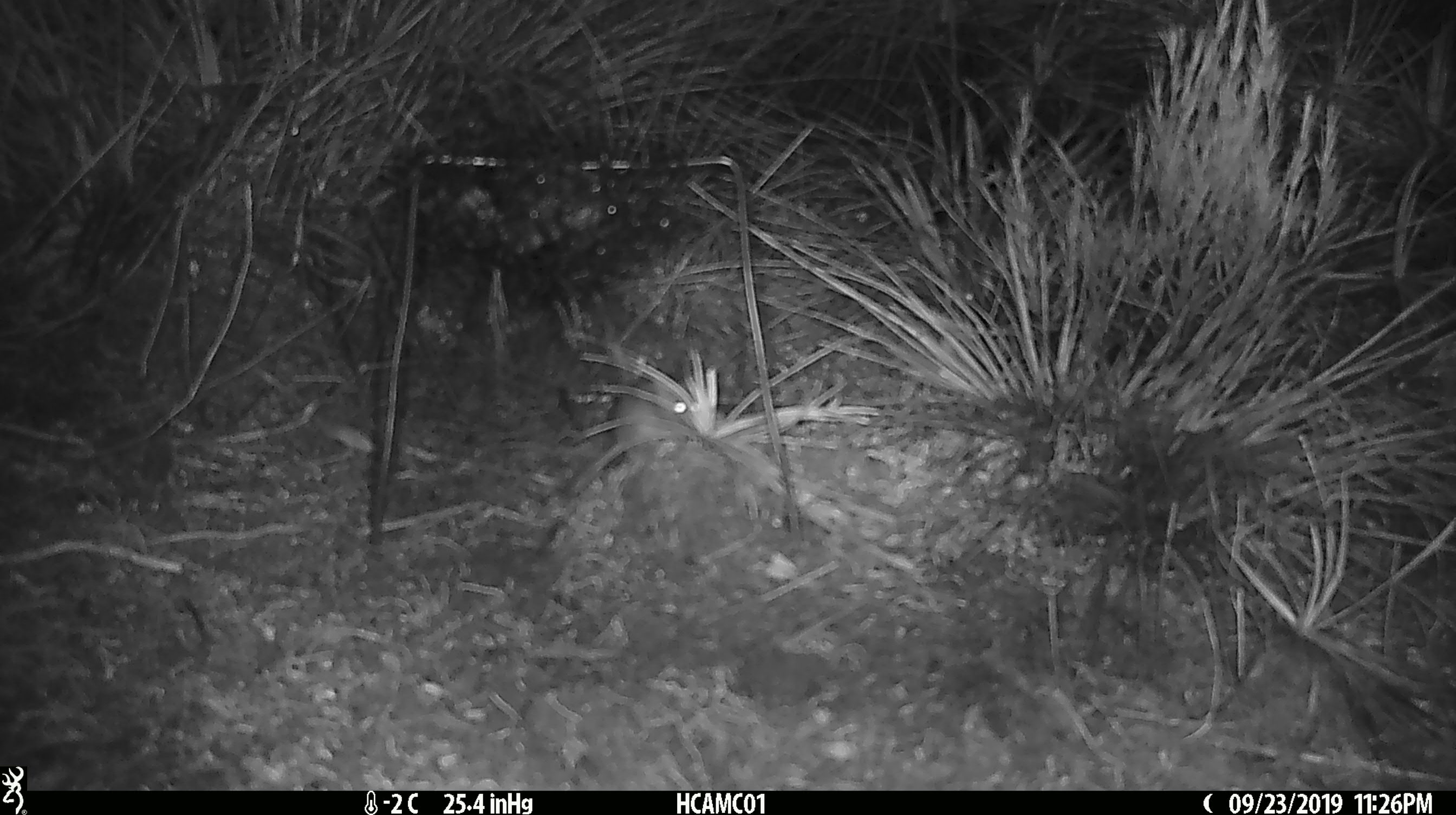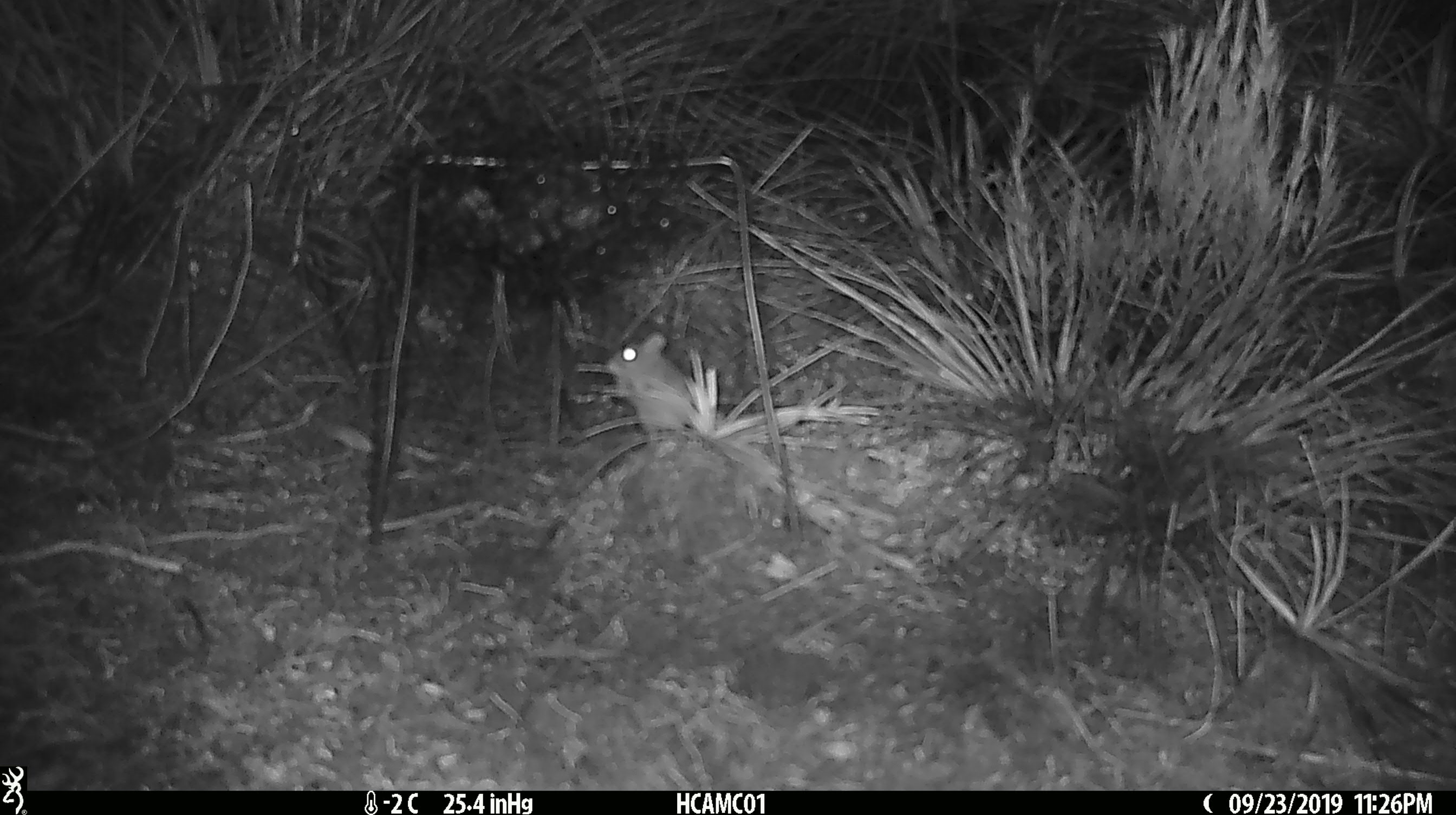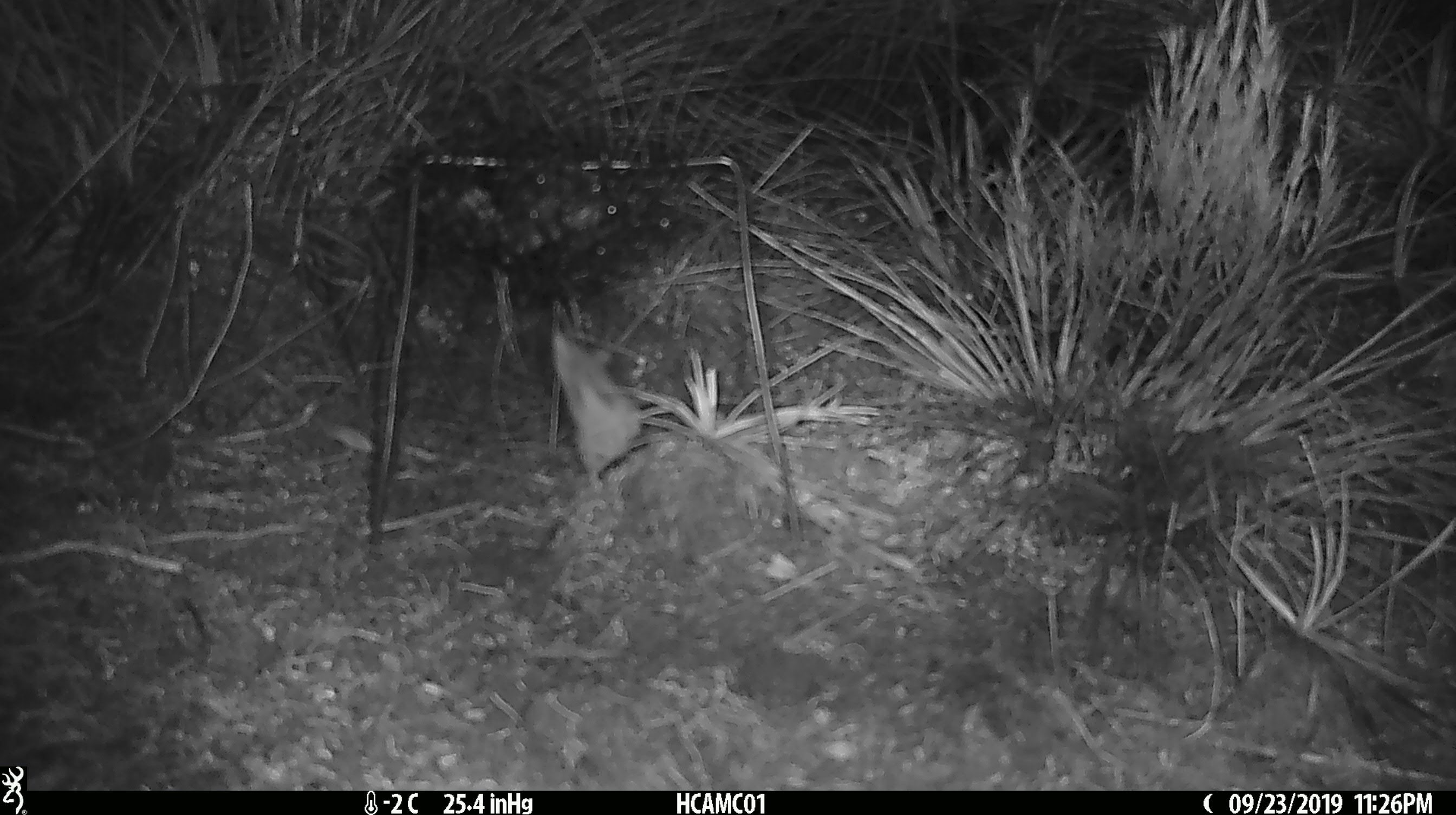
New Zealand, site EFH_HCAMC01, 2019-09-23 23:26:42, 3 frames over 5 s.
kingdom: Animalia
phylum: Chordata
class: Mammalia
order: Rodentia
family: Muridae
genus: Mus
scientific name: Mus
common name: mouse